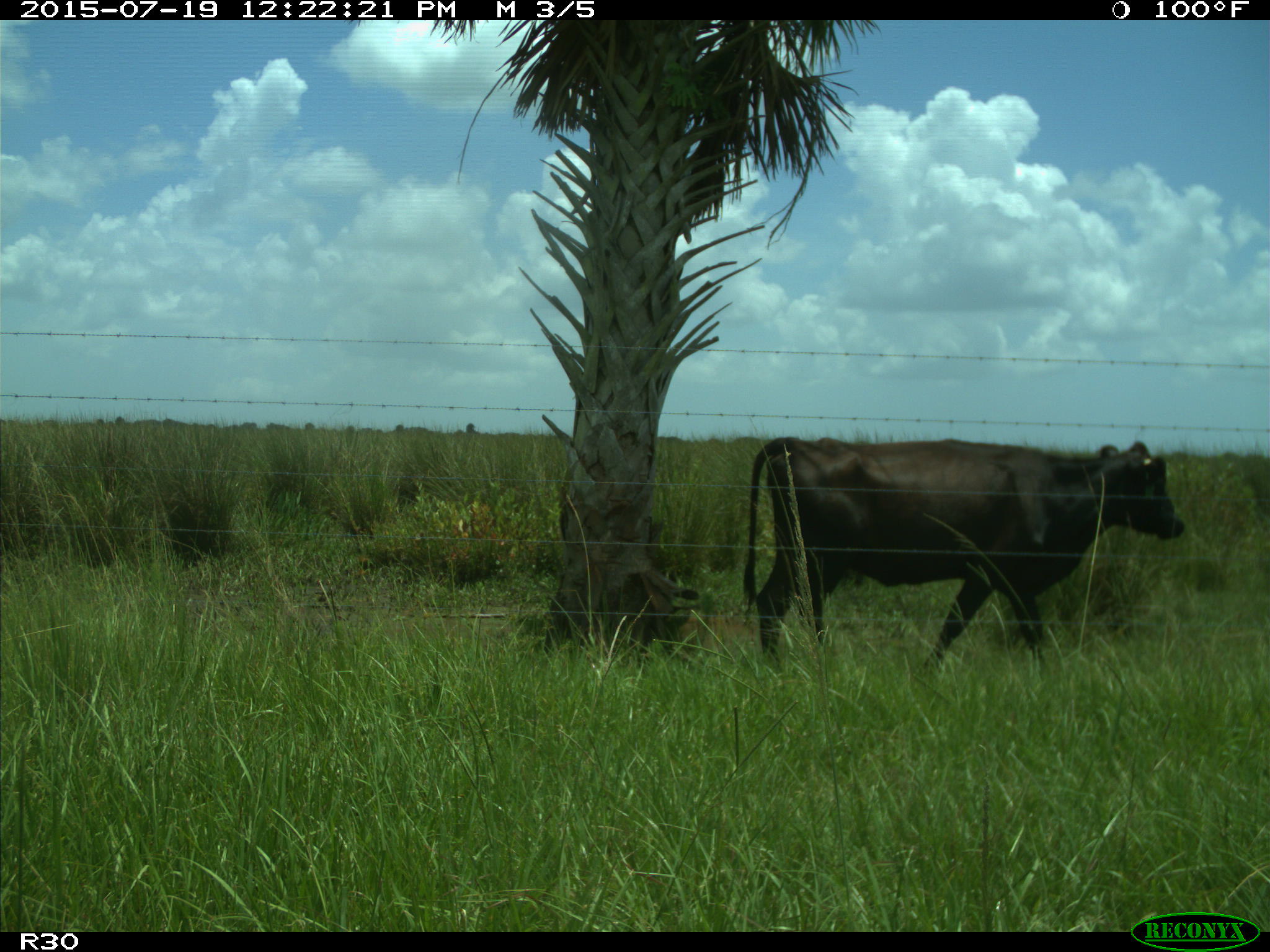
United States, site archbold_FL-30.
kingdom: Animalia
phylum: Chordata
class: Mammalia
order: Artiodactyla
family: Bovidae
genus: Bos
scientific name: Bos taurus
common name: domestic cow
Bos taurus (domestic cow).